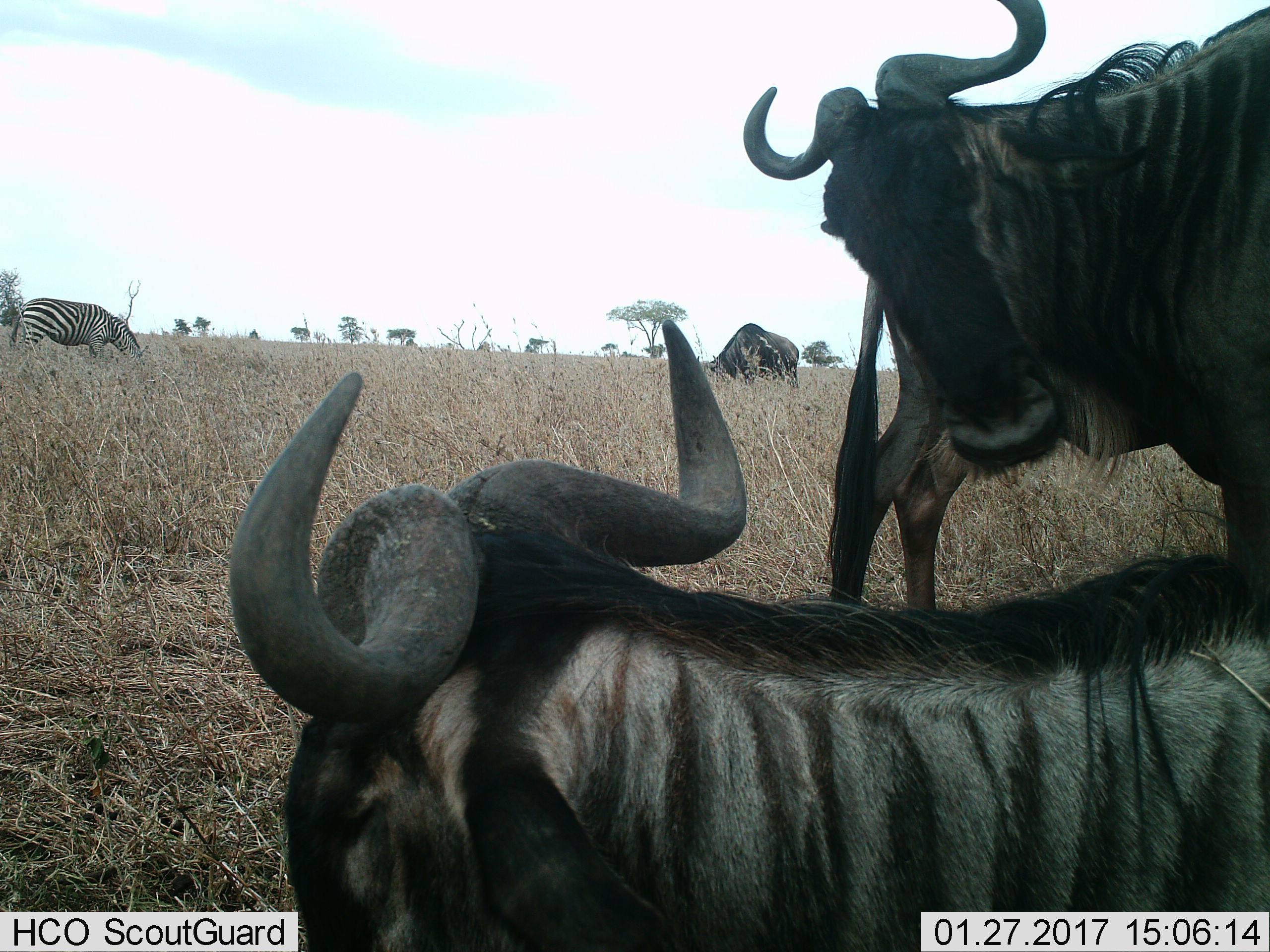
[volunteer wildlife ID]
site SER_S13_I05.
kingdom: Animalia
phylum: Chordata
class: Mammalia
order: Artiodactyla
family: Bovidae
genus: Connochaetes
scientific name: Connochaetes taurinus taurinus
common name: blue wildebeest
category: wildebeestblue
Wildebeestblue (blue wildebeest) (Connochaetes taurinus taurinus), count 4. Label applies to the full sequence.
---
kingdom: Animalia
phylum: Chordata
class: Mammalia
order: Perissodactyla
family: Equidae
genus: Equus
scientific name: Equus quagga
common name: plains zebra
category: zebraplains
Zebraplains (plains zebra) (Equus quagga), count 1. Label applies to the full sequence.